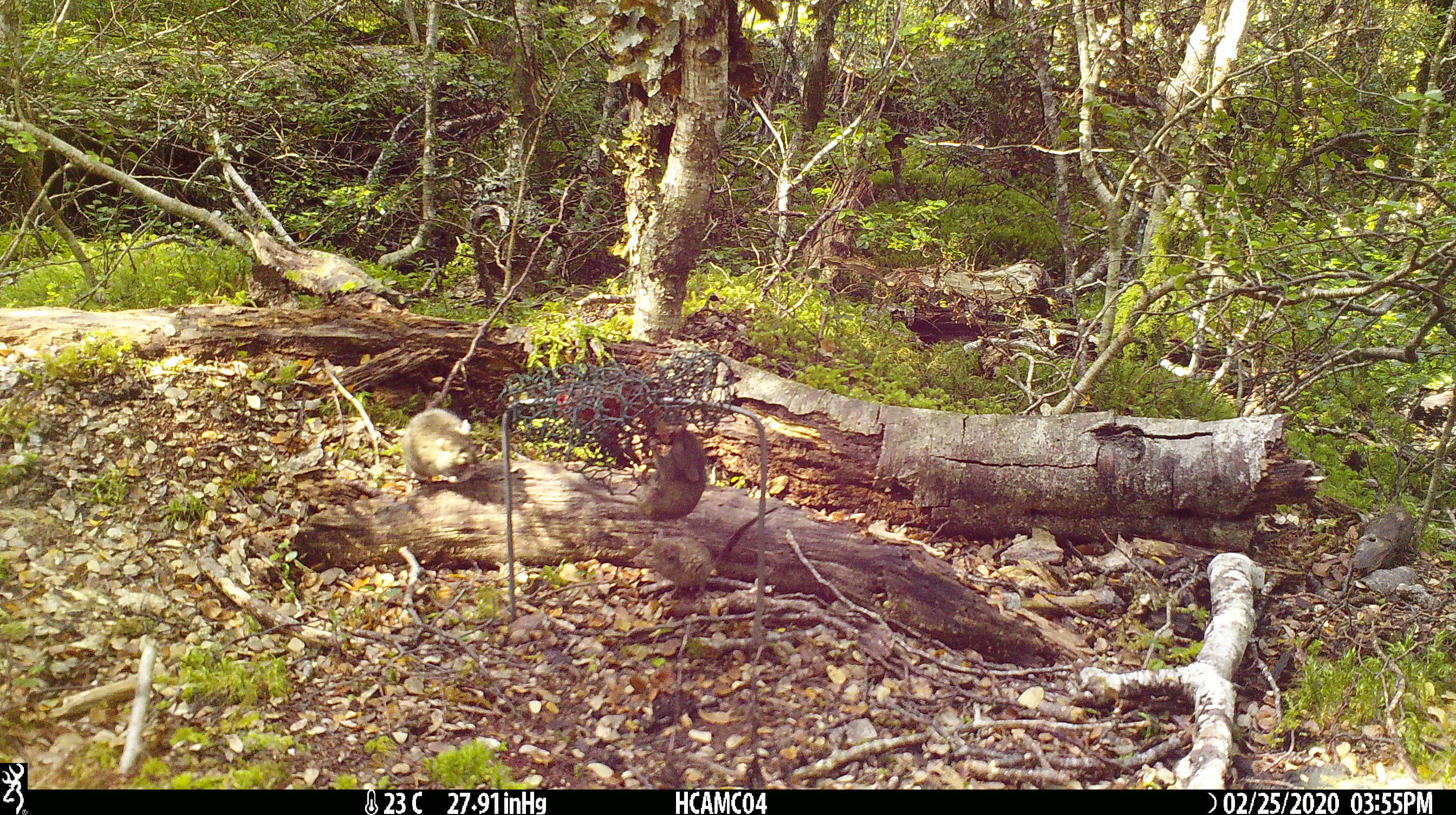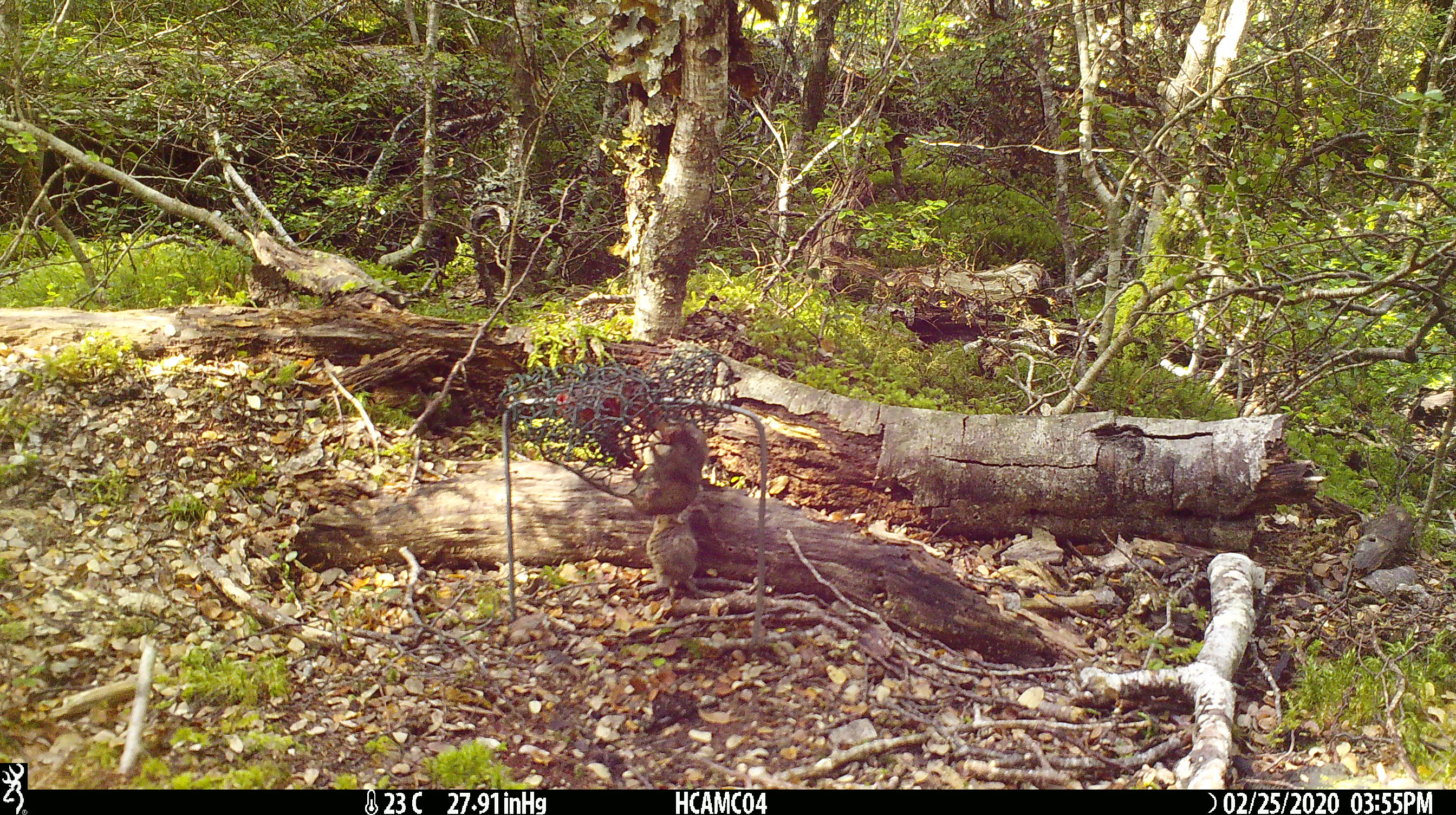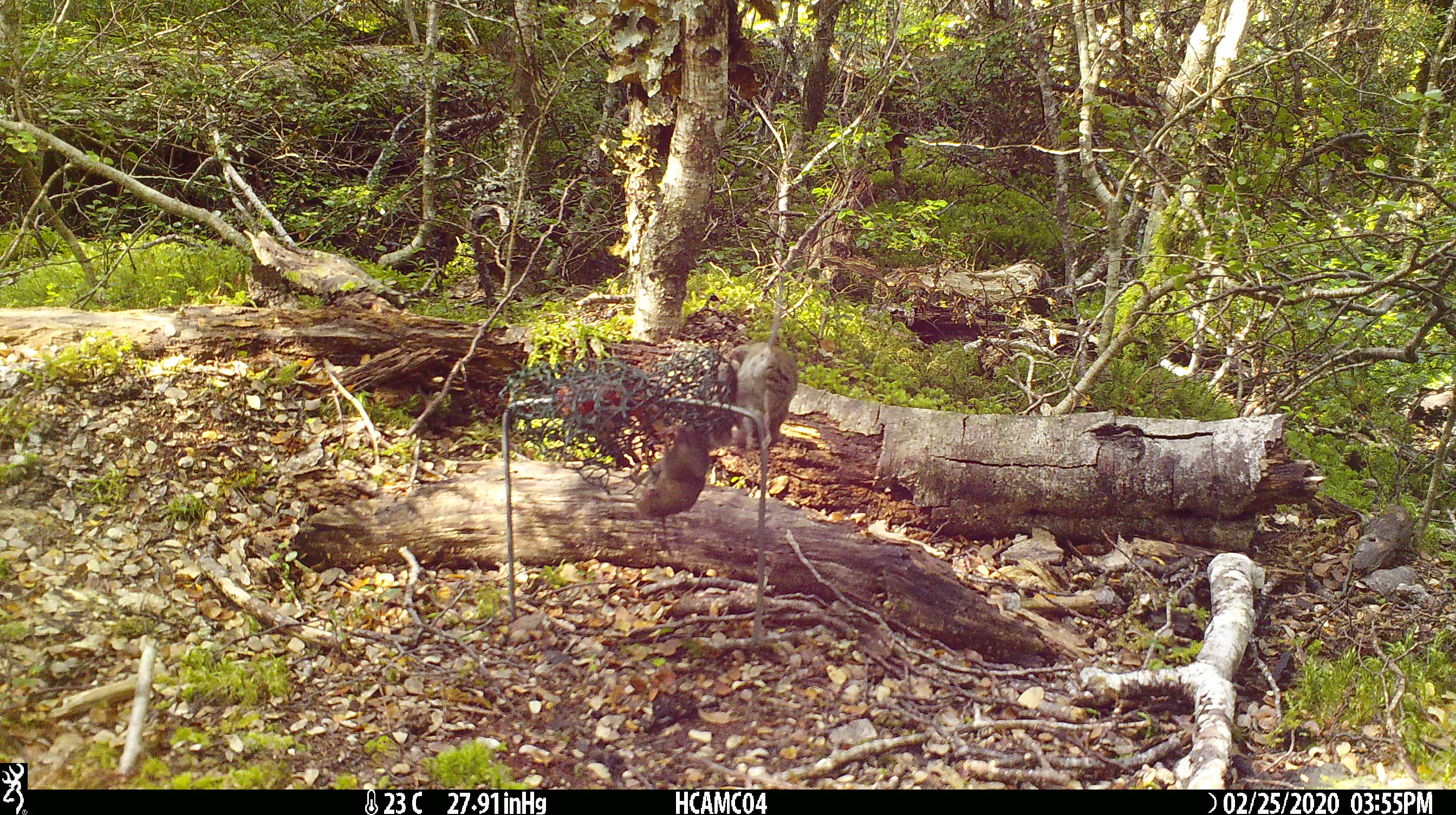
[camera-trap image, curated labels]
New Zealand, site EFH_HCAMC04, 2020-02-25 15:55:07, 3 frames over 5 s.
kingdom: Animalia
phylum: Chordata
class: Mammalia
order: Rodentia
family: Muridae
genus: Mus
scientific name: Mus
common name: mouse